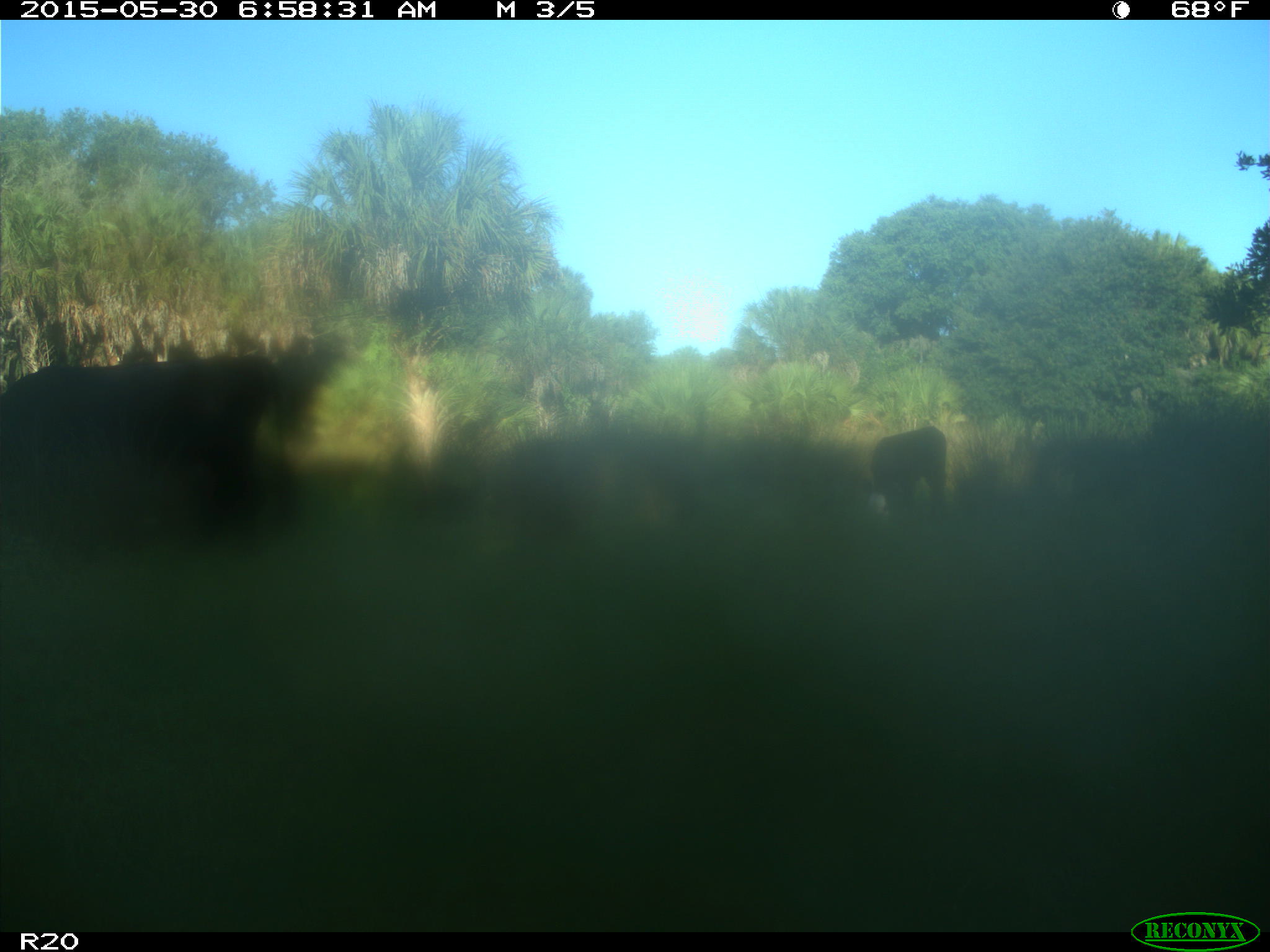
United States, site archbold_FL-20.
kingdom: Animalia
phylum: Chordata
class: Mammalia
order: Artiodactyla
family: Bovidae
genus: Bos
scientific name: Bos taurus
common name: domestic cow